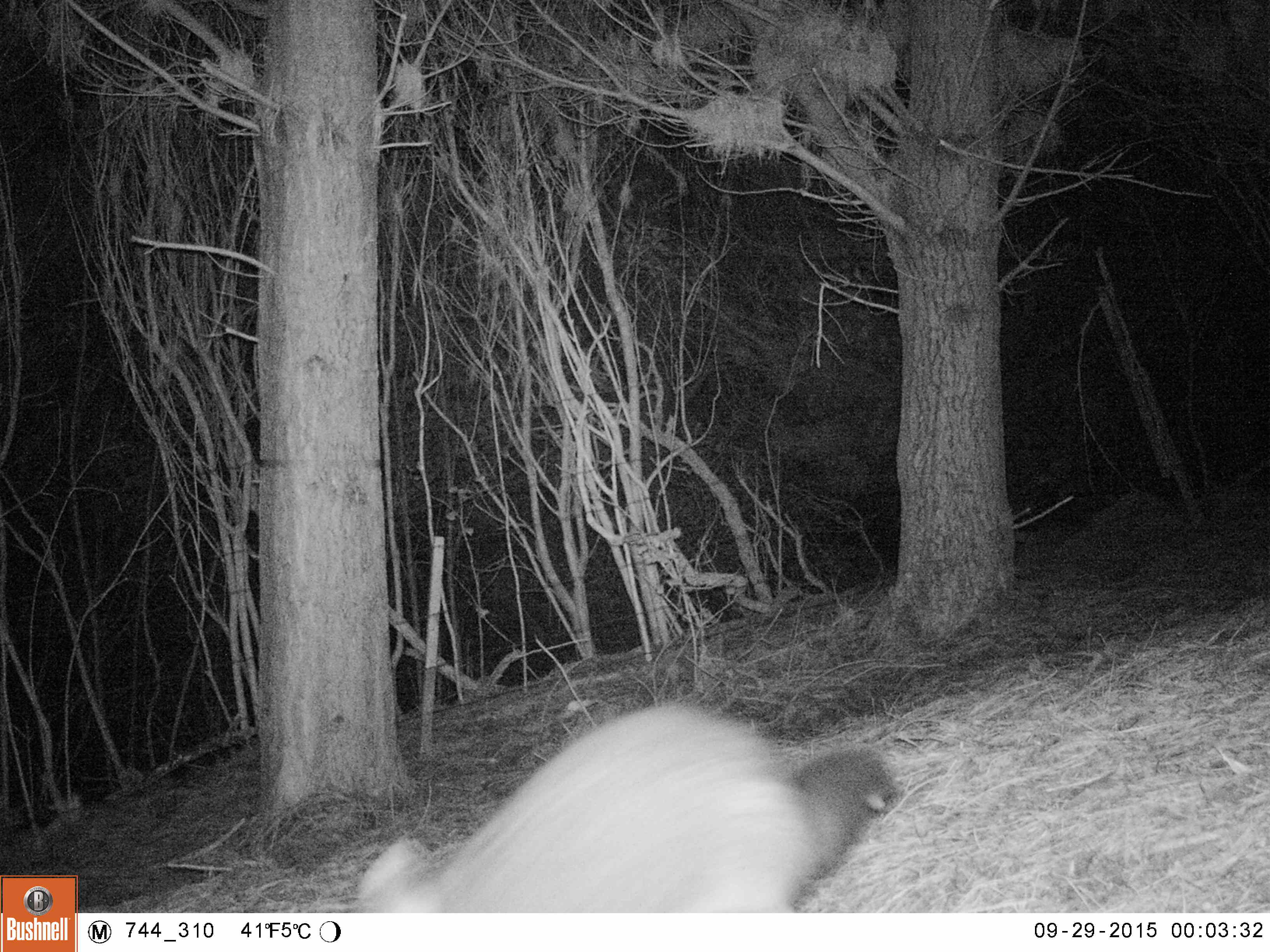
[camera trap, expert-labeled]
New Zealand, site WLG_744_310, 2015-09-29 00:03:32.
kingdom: Animalia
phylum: Chordata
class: Mammalia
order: Diprotodontia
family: Phalangeridae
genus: Trichosurus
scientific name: Trichosurus vulpecula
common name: common brushtail possum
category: possum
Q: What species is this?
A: Possum (common brushtail possum) (Trichosurus vulpecula).